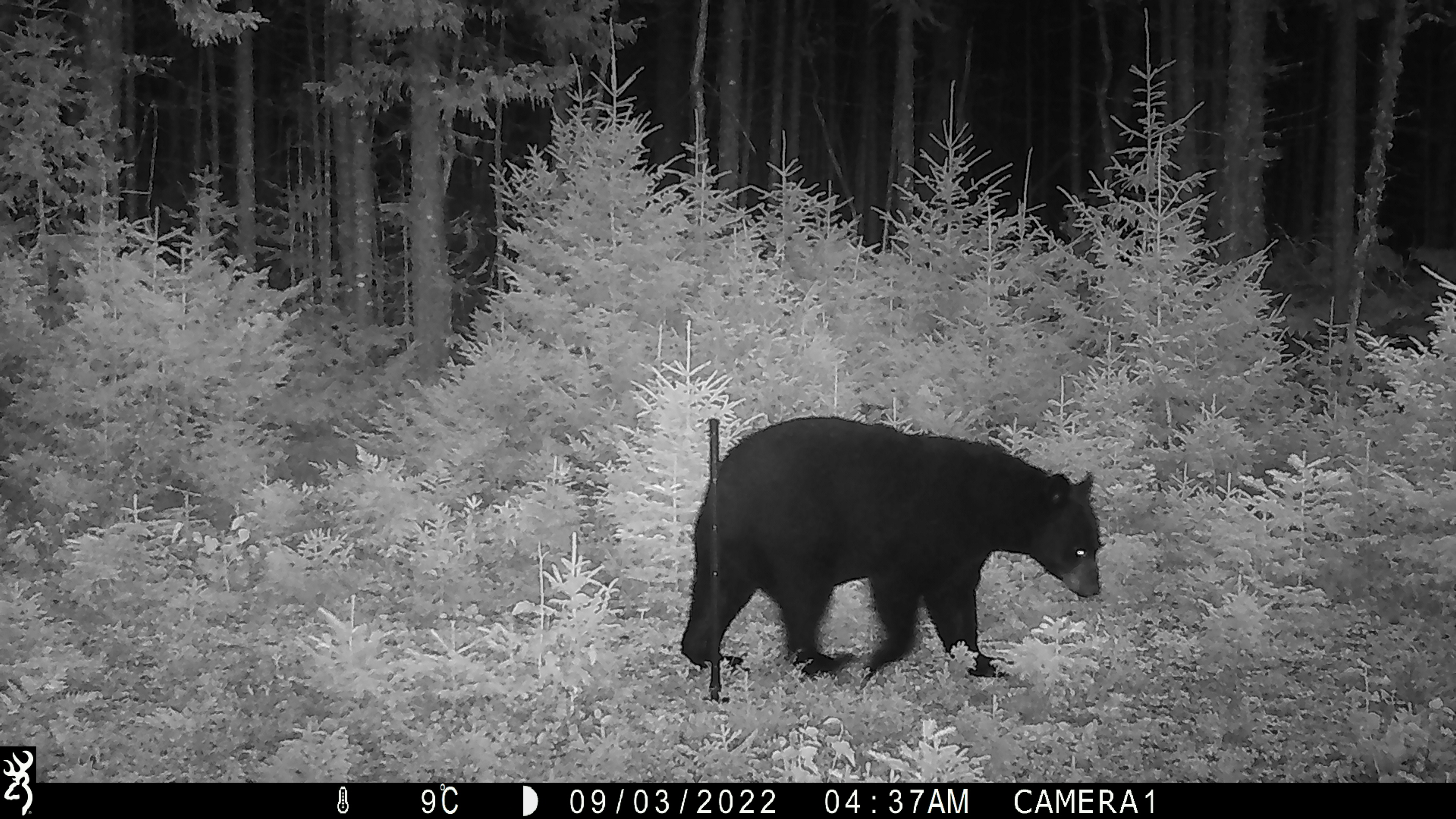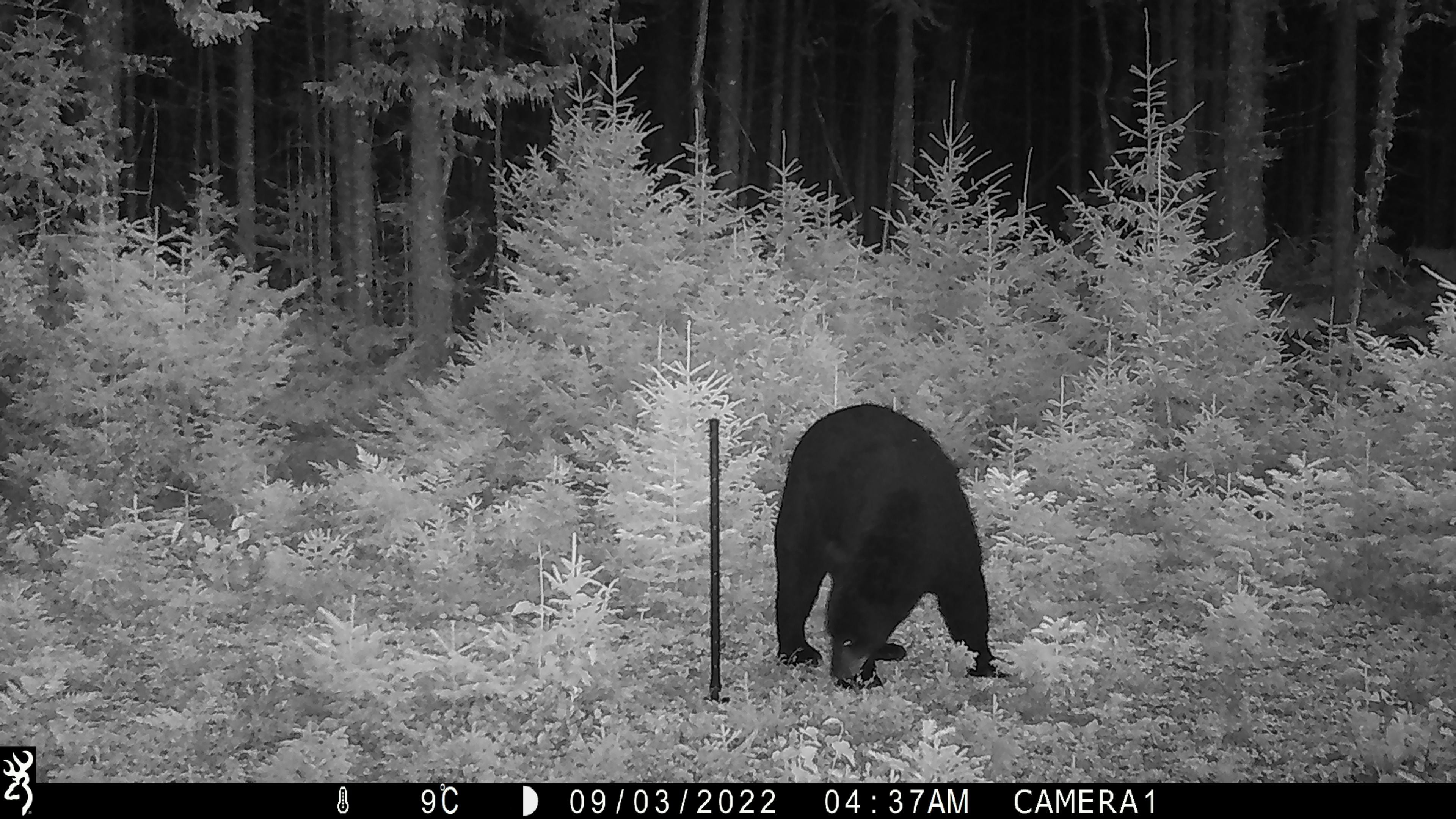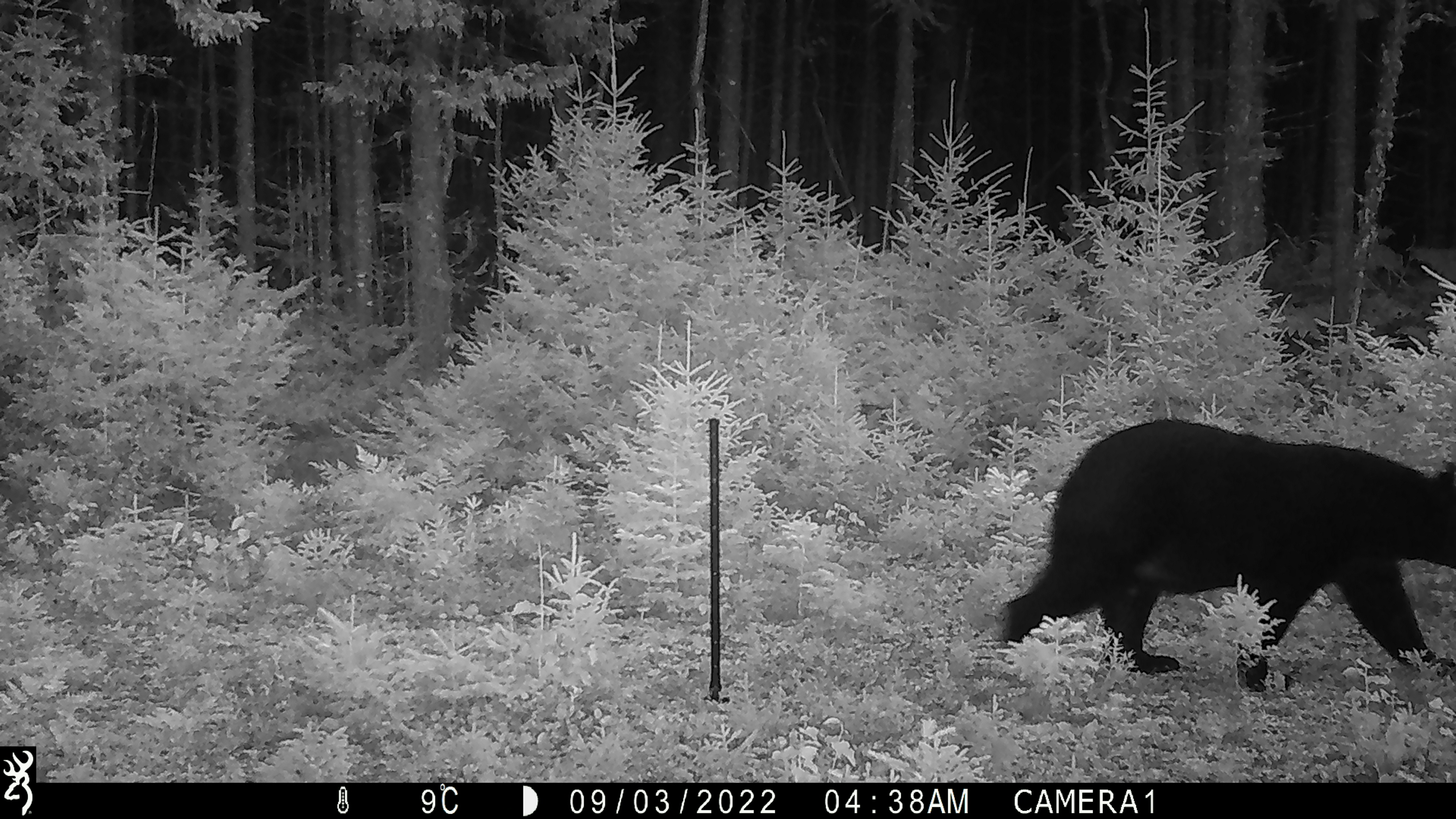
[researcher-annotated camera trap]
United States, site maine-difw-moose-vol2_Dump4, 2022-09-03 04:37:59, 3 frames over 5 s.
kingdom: Animalia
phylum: Chordata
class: Mammalia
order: Carnivora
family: Ursidae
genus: Ursus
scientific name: Ursus americanus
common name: black bear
Black bear (Ursus americanus).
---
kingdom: Animalia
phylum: Chordata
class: Mammalia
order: Artiodactyla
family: Cervidae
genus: Alces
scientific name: Alces alces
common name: moose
Moose (Alces alces).